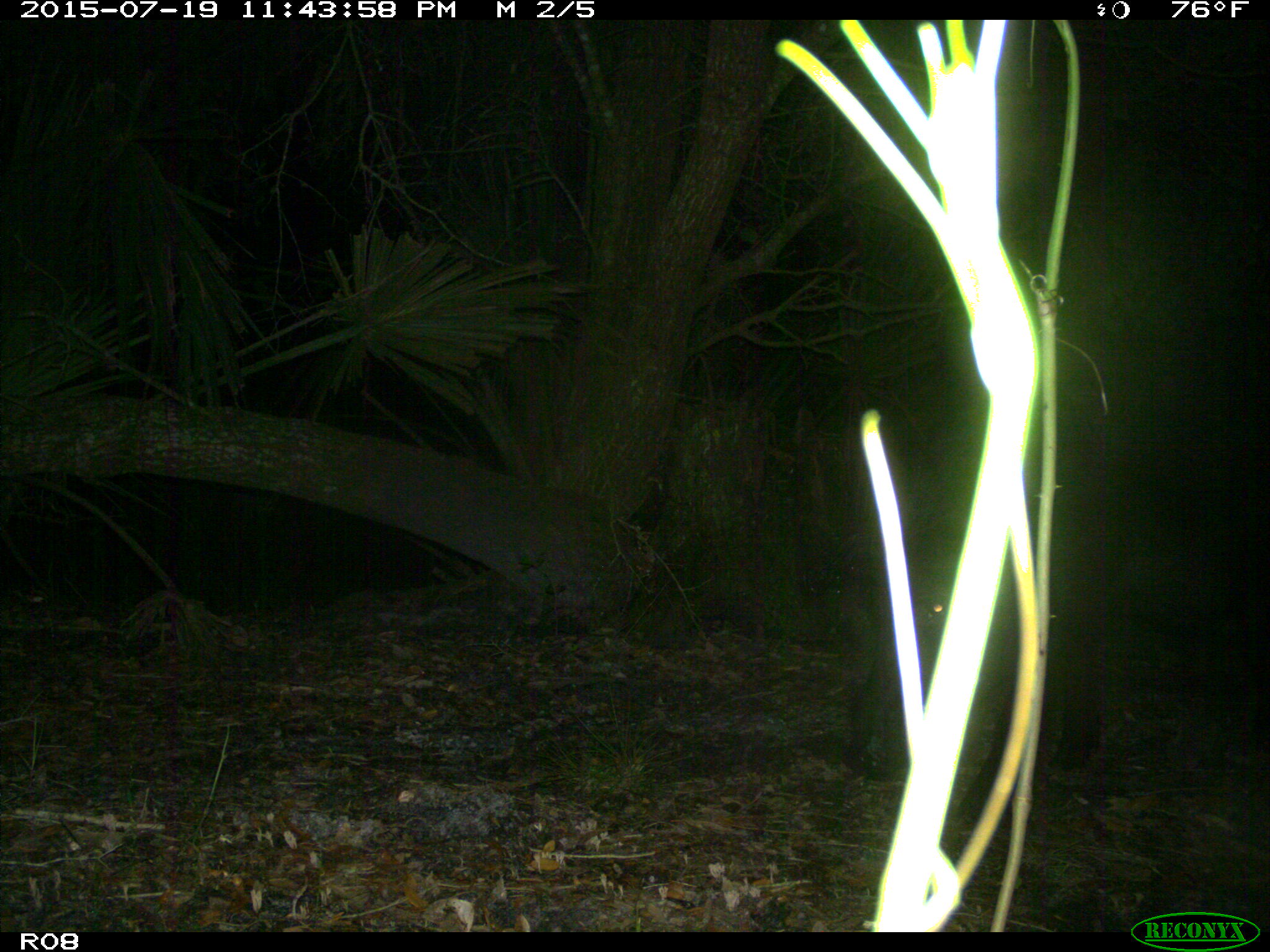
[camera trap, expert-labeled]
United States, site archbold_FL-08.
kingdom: Animalia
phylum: Chordata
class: Mammalia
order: Artiodactyla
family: Suidae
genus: Sus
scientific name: Sus scrofa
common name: wild boar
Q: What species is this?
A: Sus scrofa (wild boar).